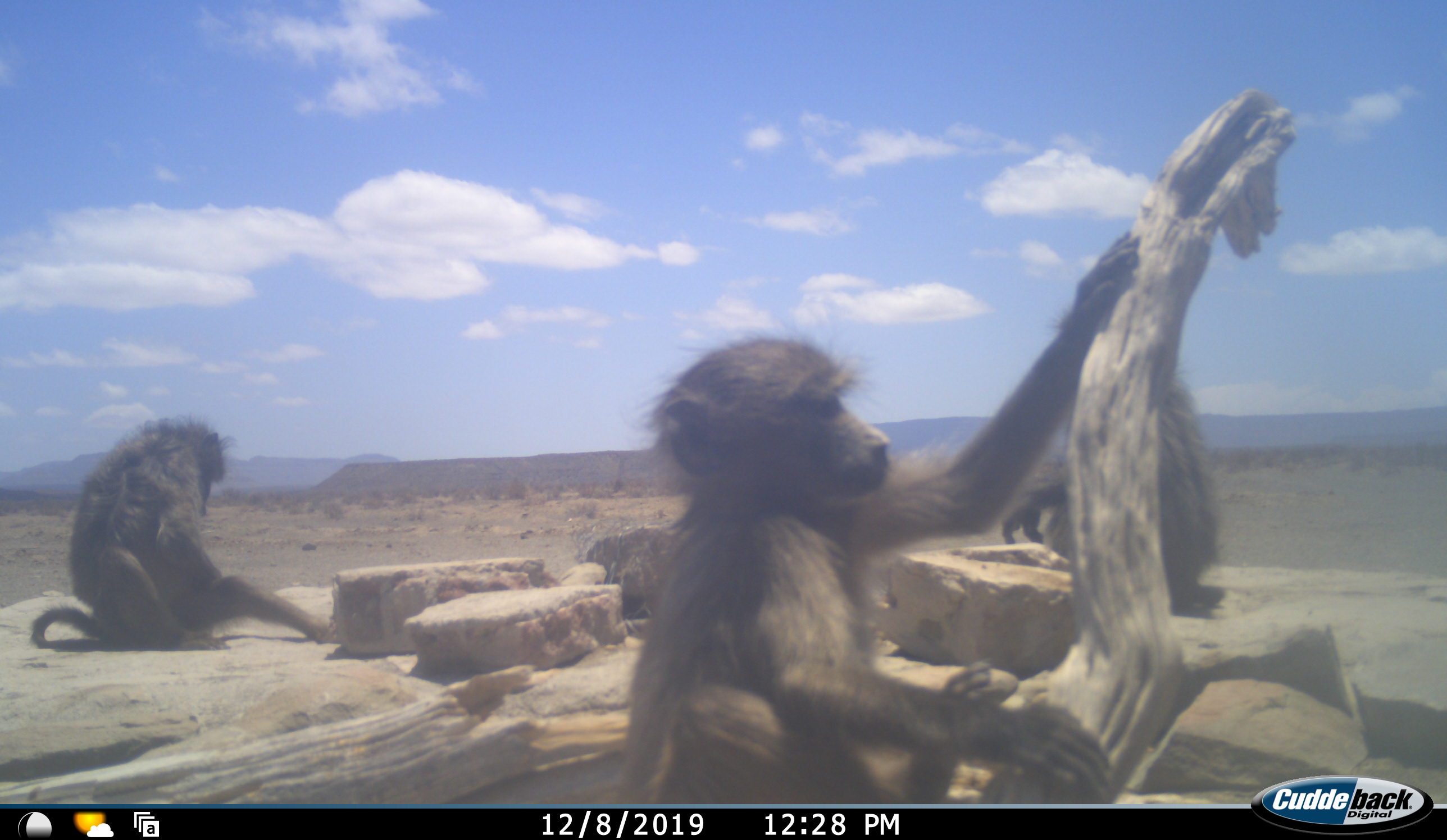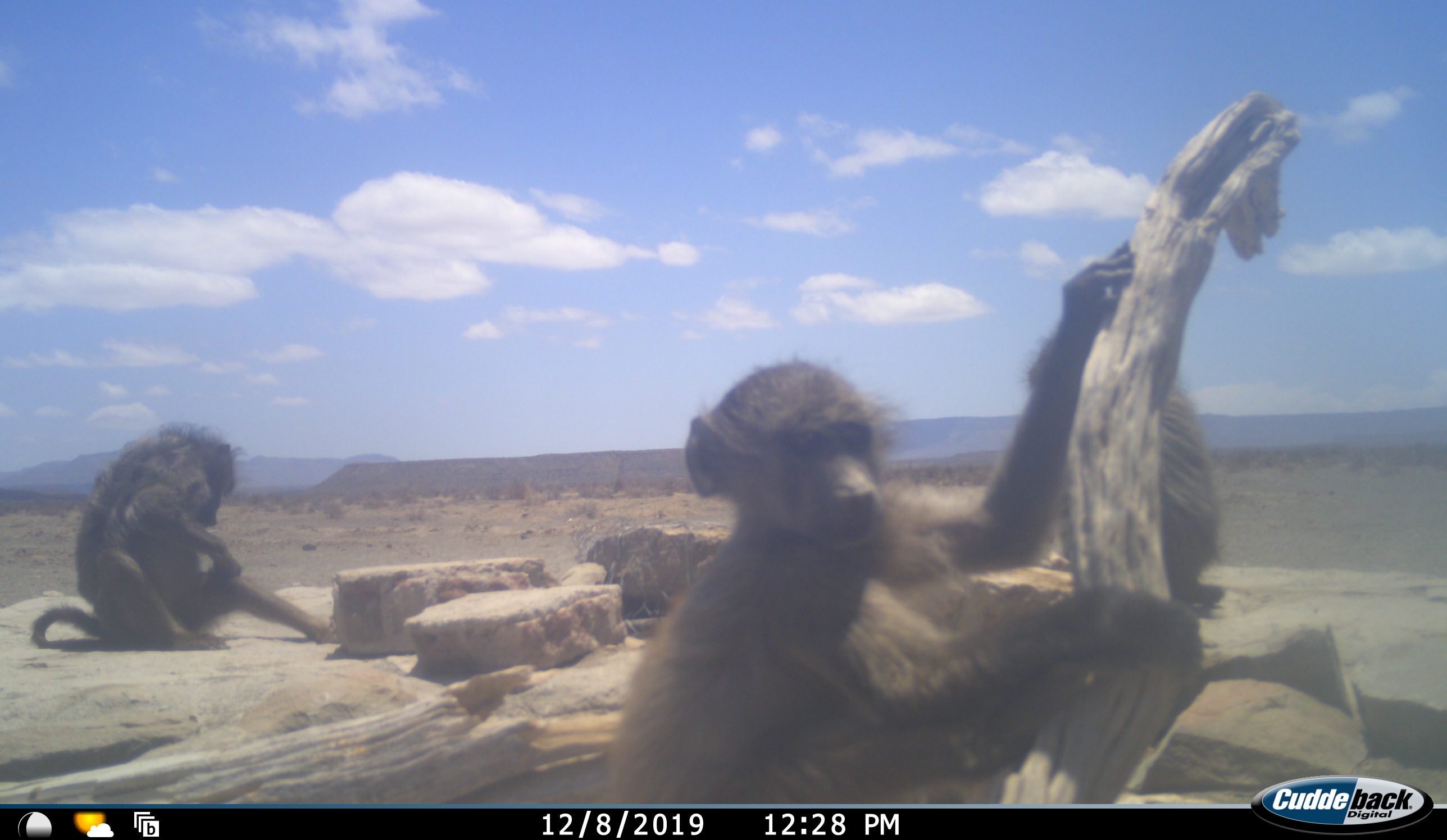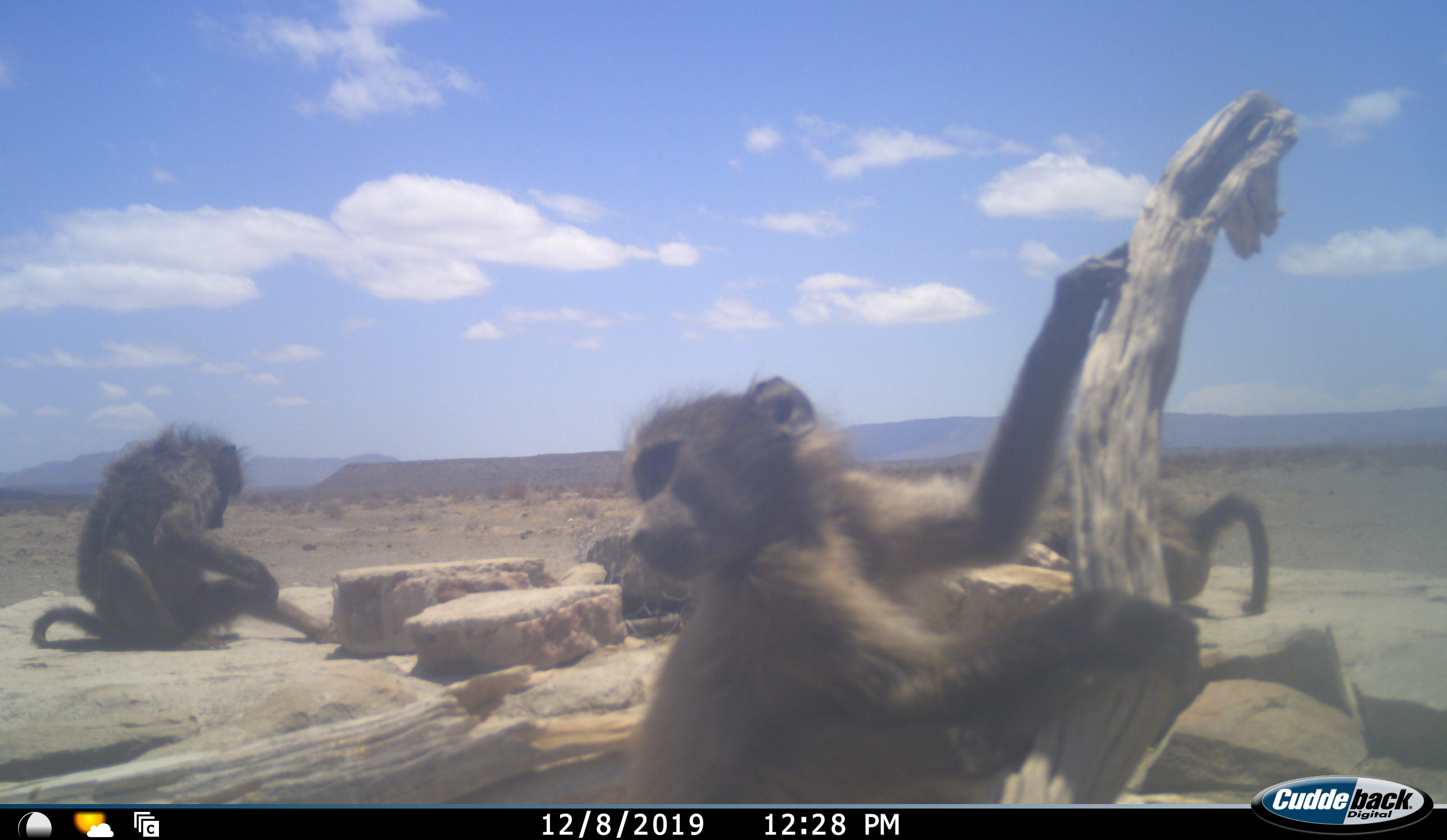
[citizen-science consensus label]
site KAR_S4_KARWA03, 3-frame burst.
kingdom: Animalia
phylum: Chordata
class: Mammalia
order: Primates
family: Cercopithecidae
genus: Papio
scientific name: Papio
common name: baboon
Baboon (Papio), count 3. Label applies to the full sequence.